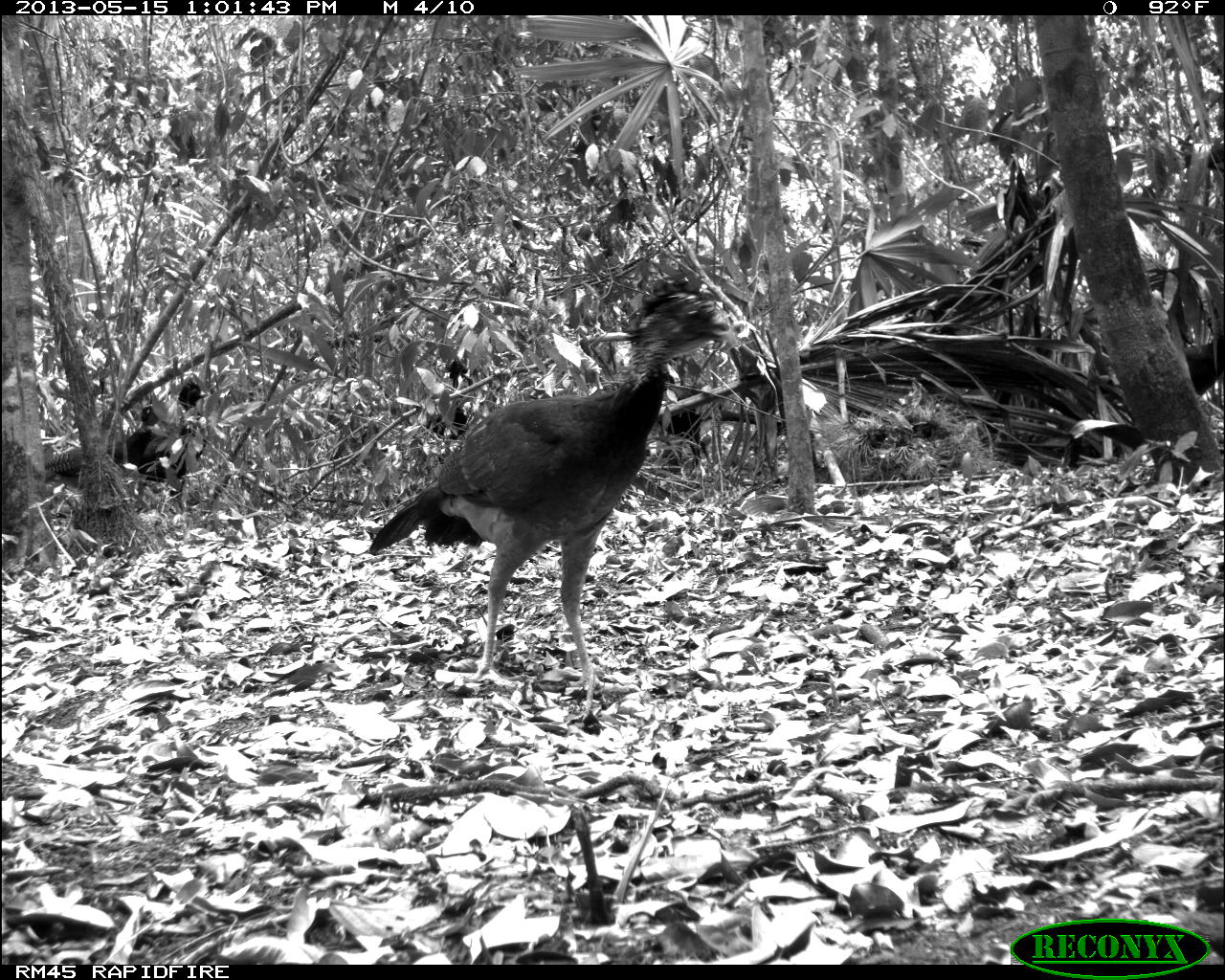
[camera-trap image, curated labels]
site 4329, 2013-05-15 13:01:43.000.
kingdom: Animalia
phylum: Chordata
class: Aves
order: Galliformes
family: Cracidae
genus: Crax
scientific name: Crax rubra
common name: great curassow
Crax rubra (great curassow), count 2.